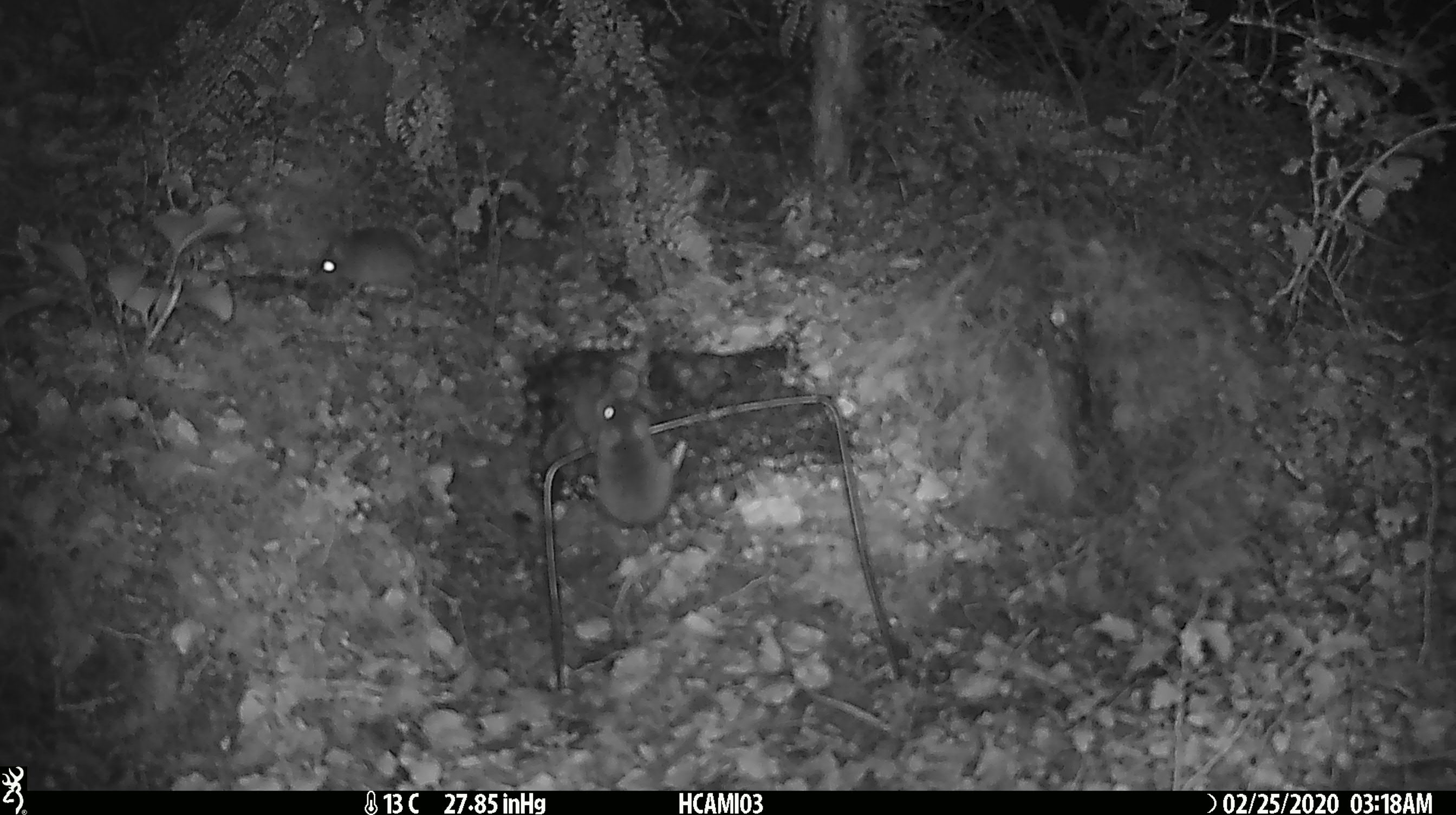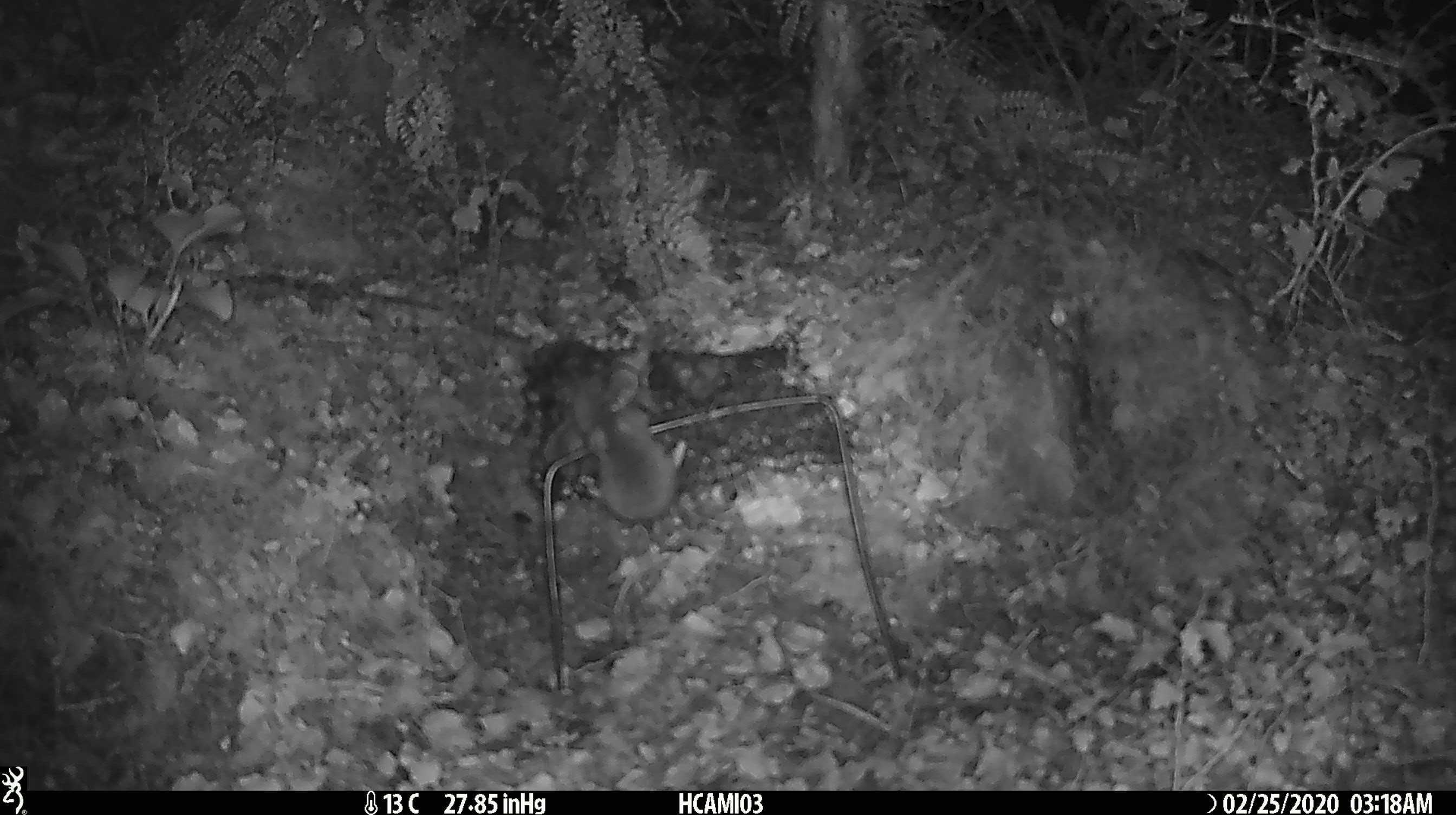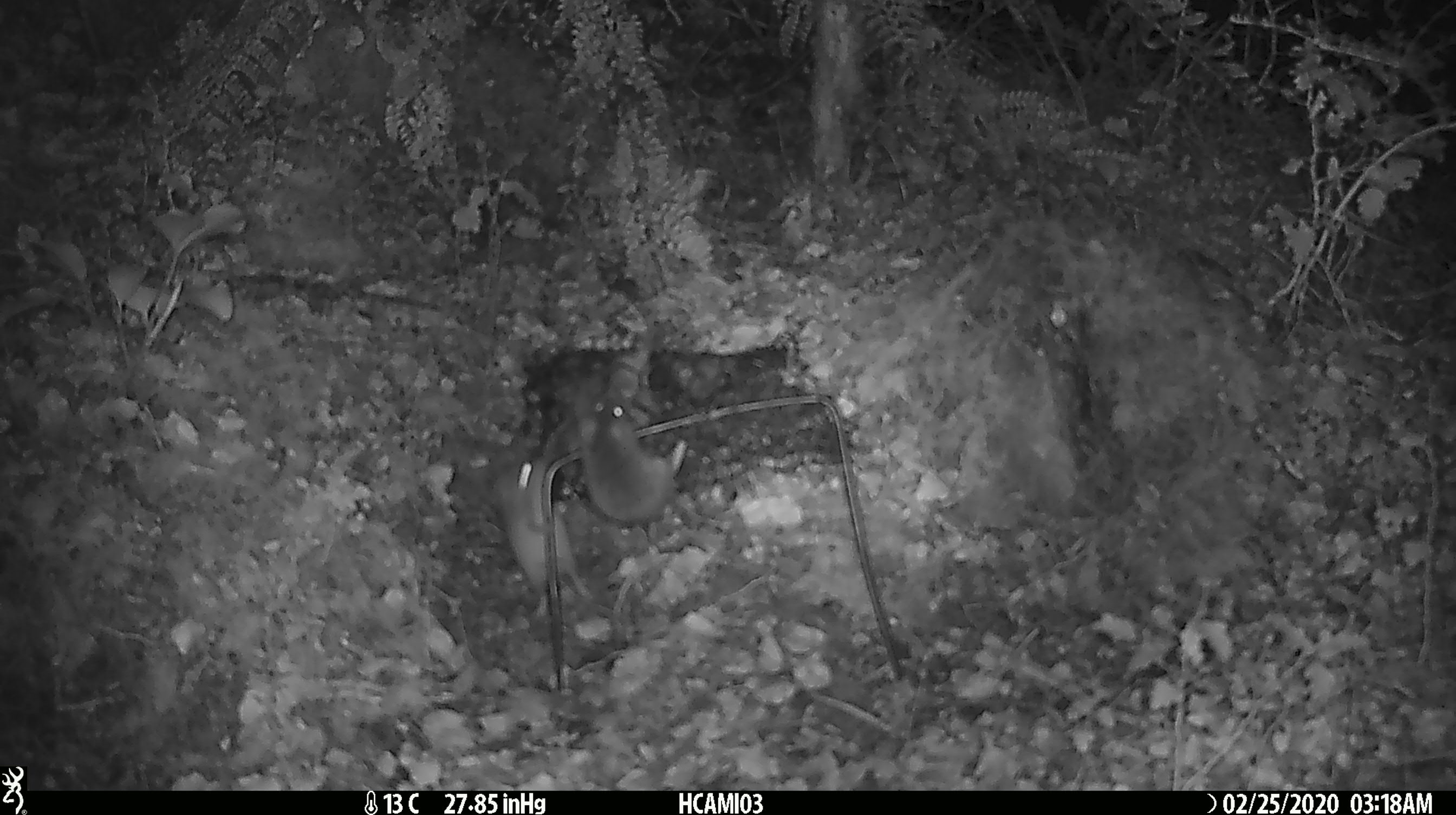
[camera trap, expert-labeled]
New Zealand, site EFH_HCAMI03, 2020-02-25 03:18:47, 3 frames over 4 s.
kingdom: Animalia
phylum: Chordata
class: Mammalia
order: Rodentia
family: Muridae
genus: Mus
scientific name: Mus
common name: mouse